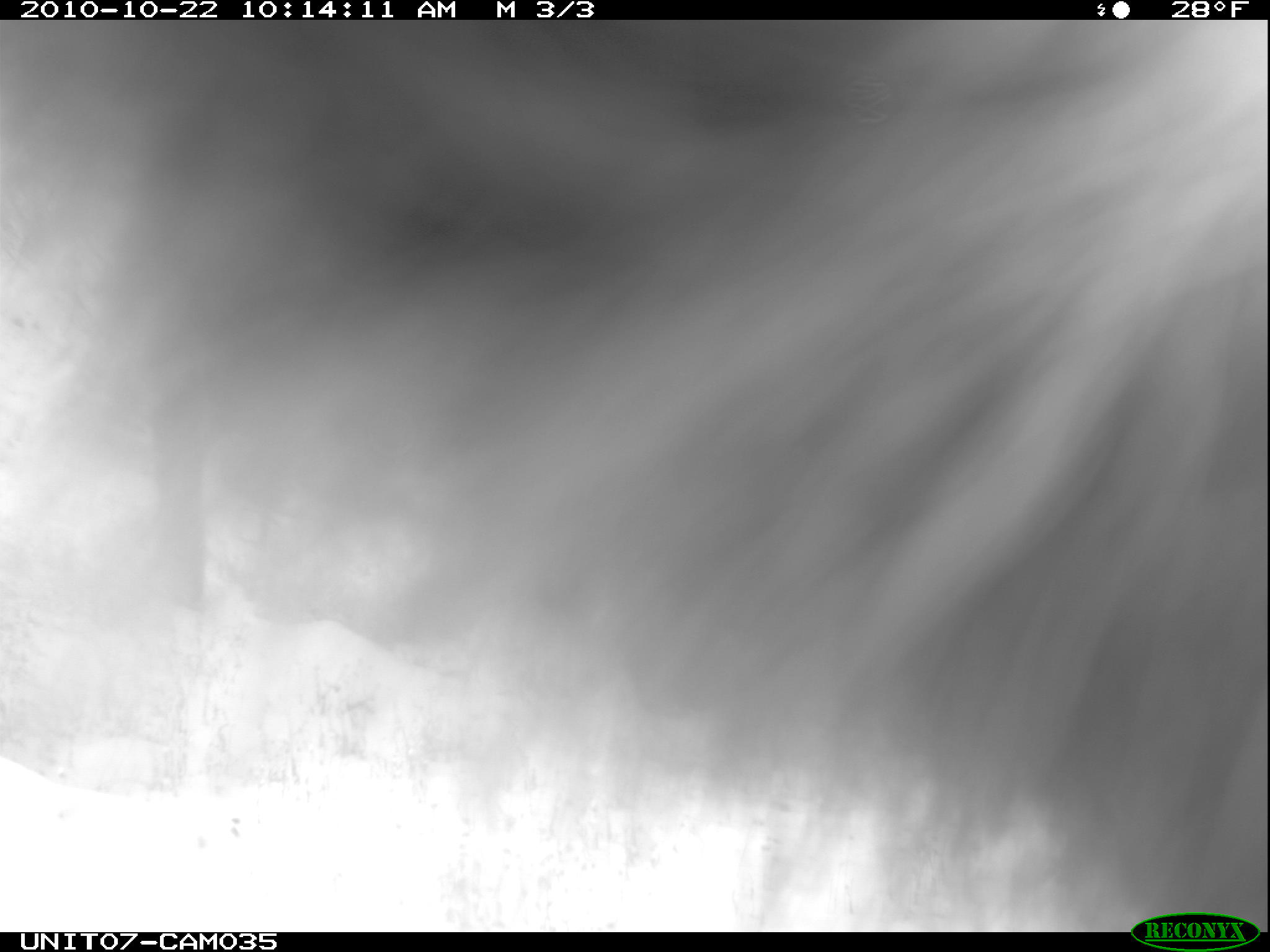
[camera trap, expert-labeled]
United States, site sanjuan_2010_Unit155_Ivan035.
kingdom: Animalia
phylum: Chordata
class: Mammalia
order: Rodentia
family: Erethizontidae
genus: Erethizon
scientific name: Erethizon dorsatum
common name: north american porcupine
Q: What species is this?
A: Erethizon dorsatum (north american porcupine).